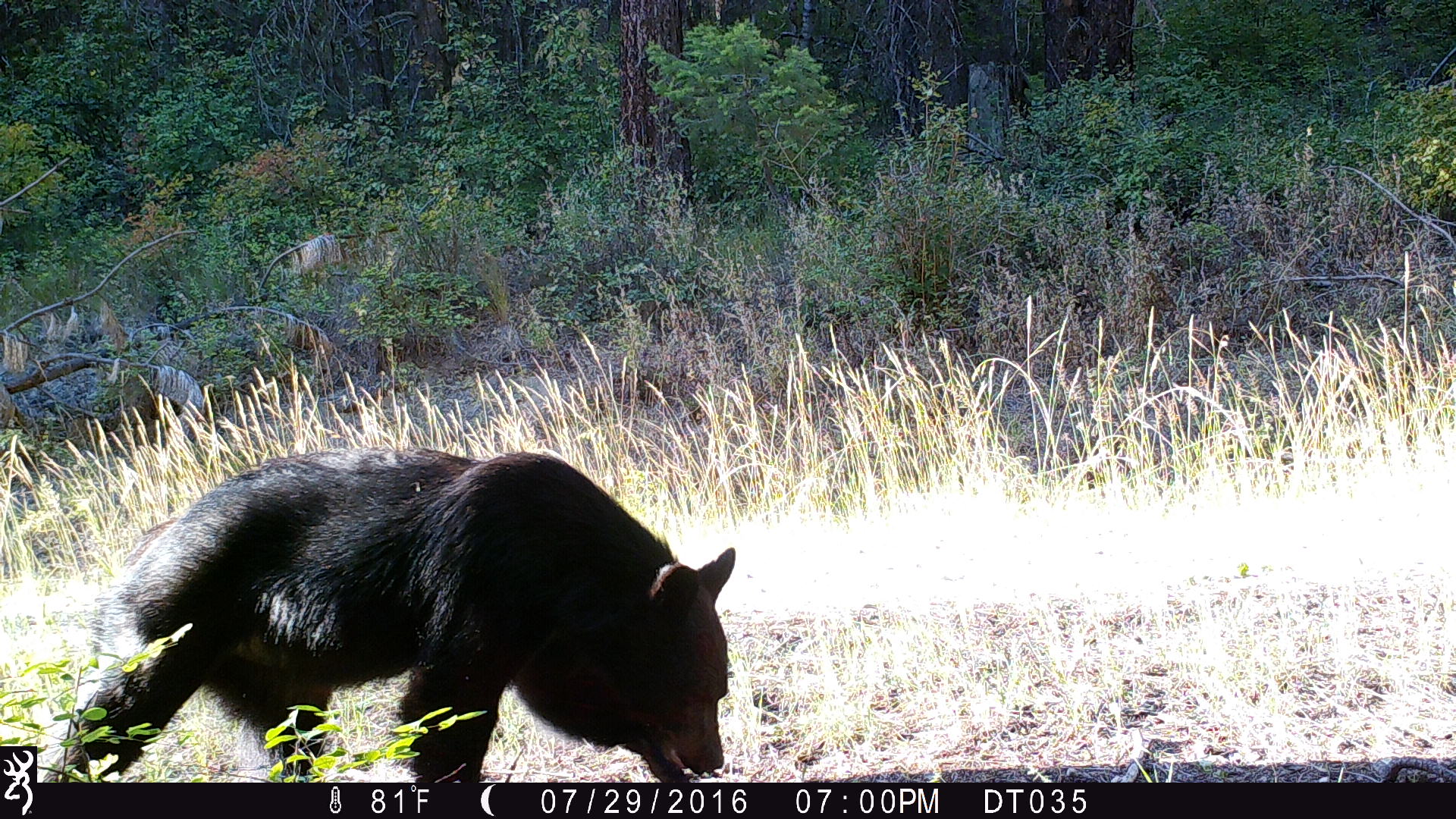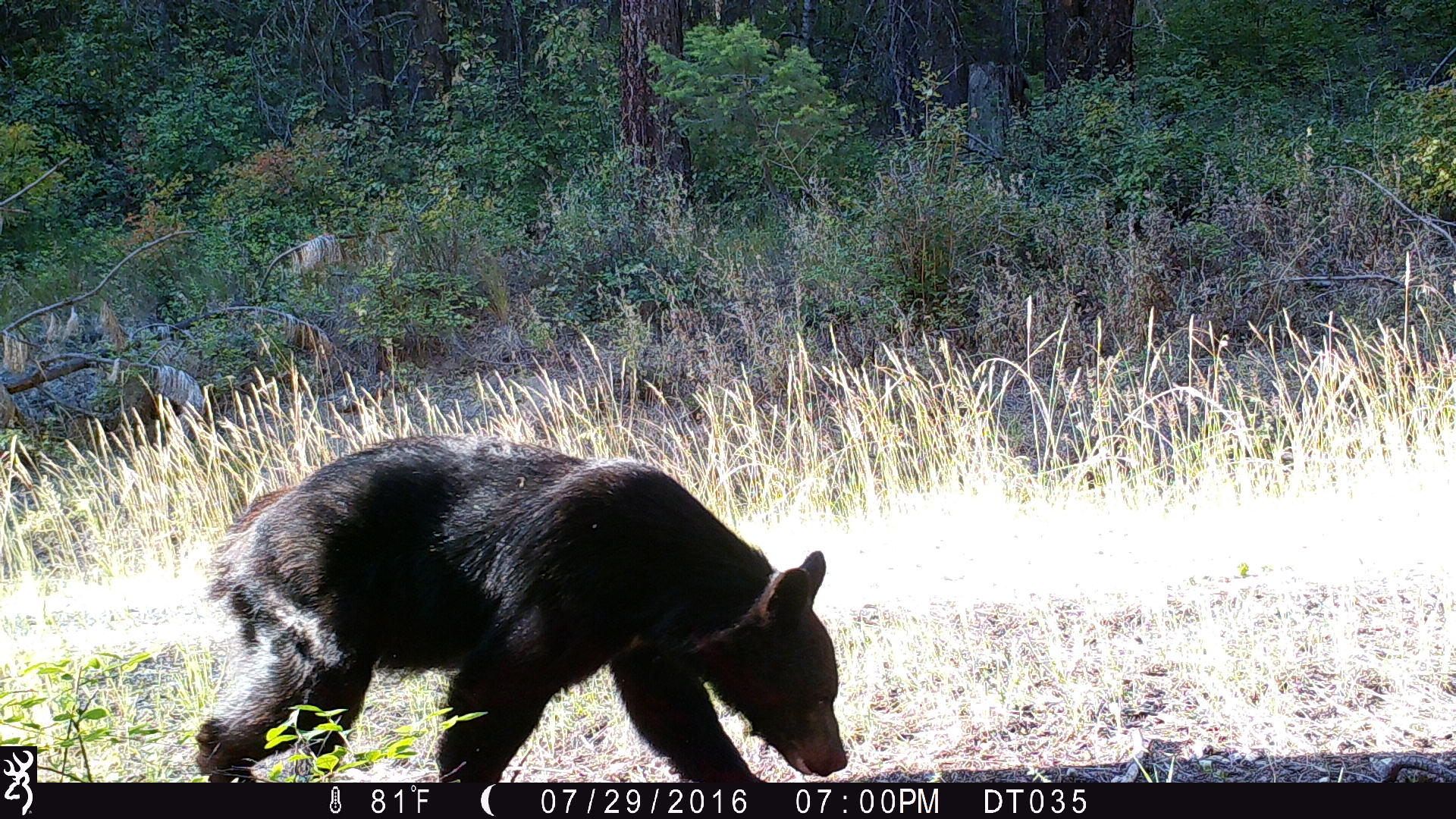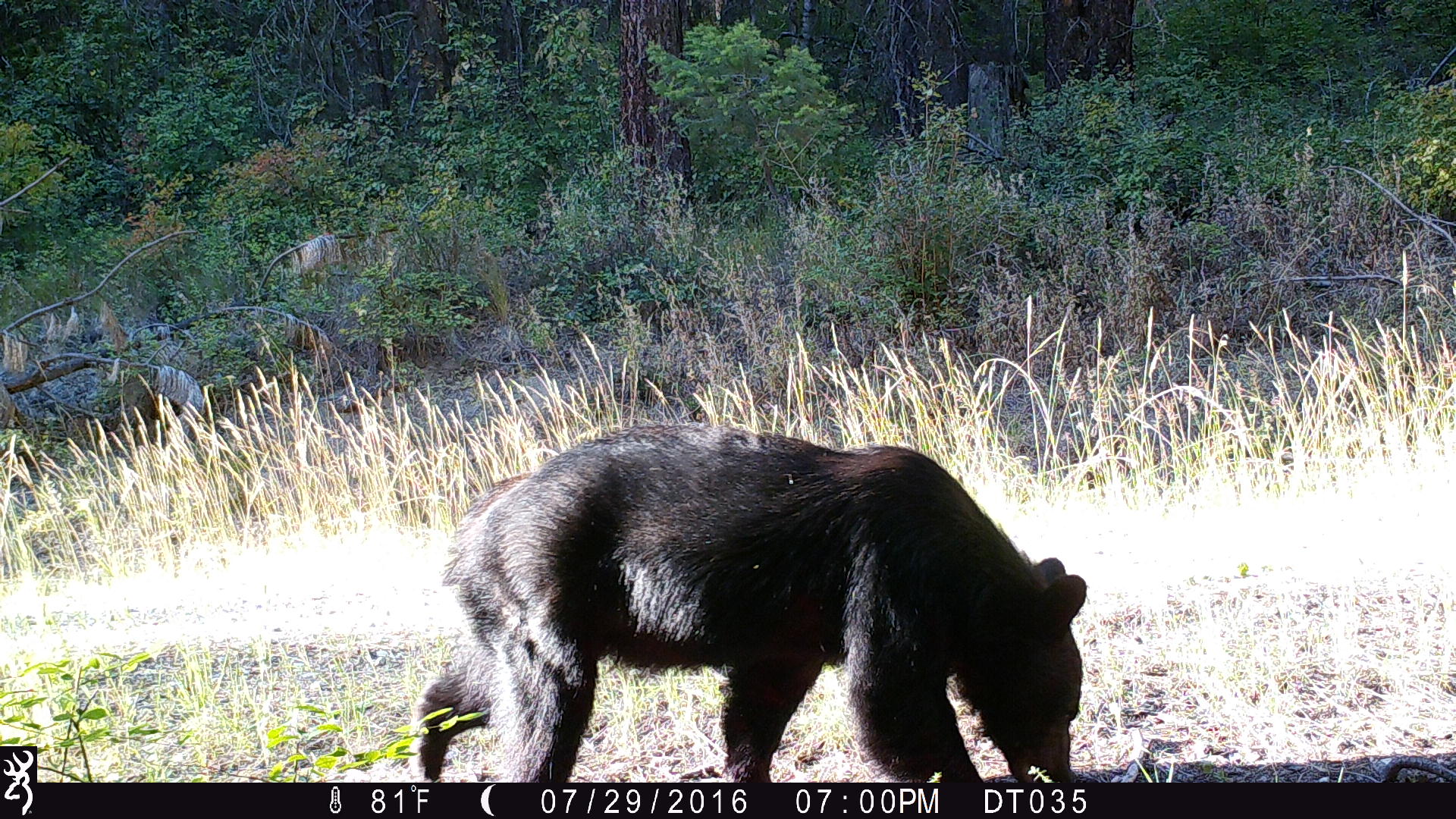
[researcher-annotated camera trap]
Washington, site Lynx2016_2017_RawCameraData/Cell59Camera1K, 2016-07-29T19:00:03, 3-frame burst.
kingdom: Animalia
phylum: Chordata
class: Mammalia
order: Carnivora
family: Ursidae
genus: Ursus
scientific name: Ursus americanus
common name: american black bear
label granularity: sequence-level